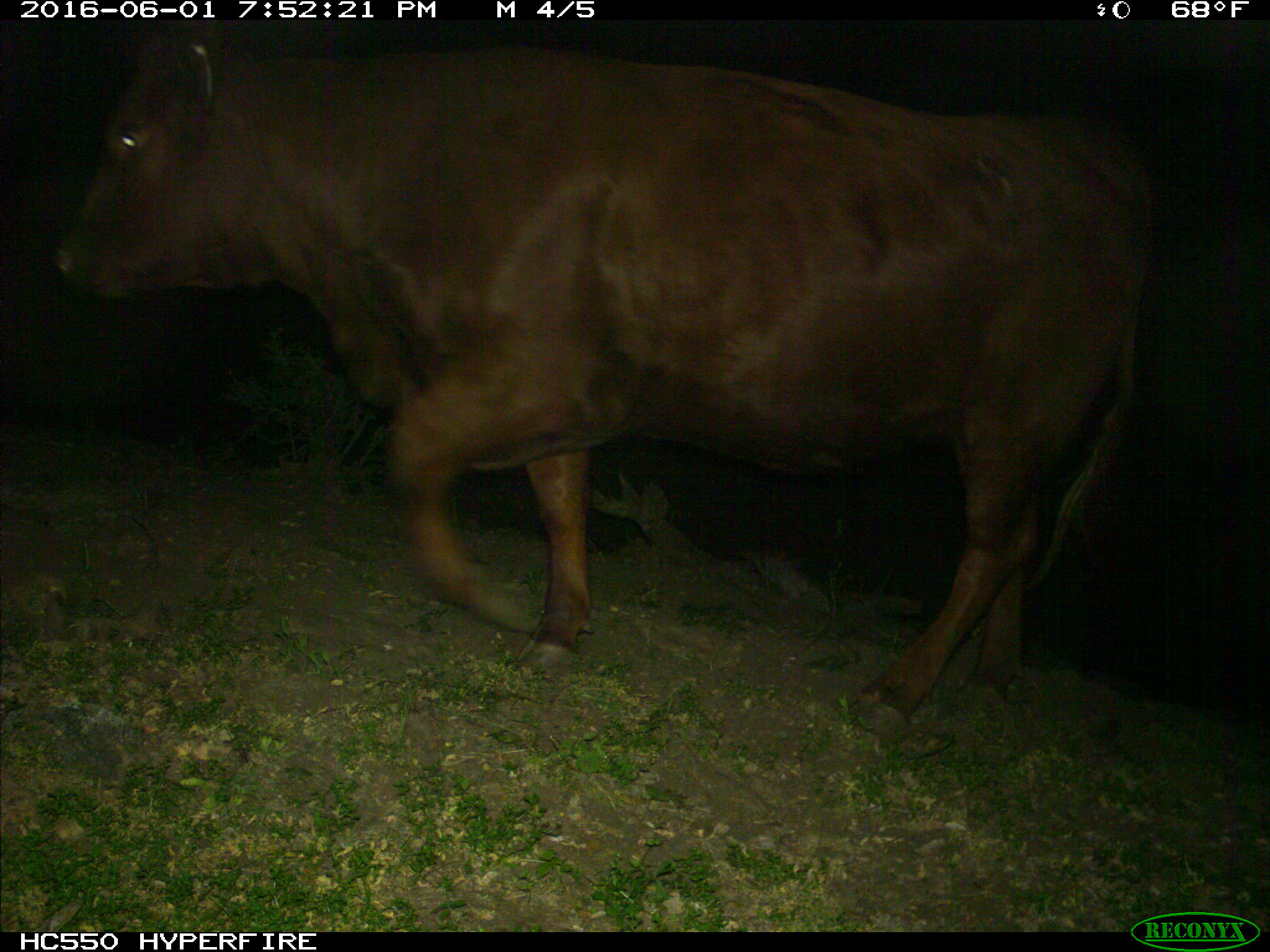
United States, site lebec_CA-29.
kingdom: Animalia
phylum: Chordata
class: Mammalia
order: Artiodactyla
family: Bovidae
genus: Bos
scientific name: Bos taurus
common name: domestic cow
Bos taurus (domestic cow).